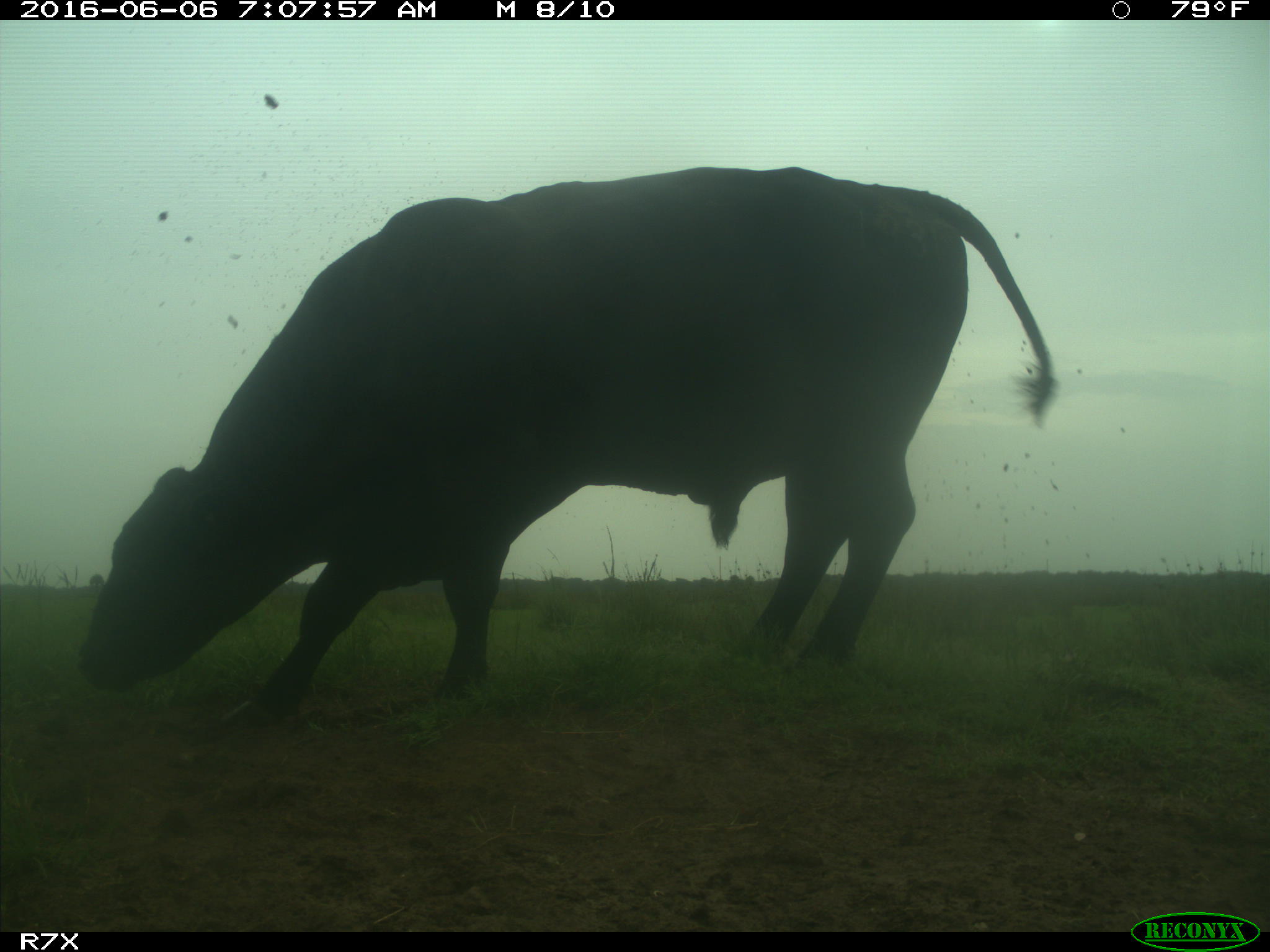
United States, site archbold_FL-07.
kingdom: Animalia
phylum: Chordata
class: Mammalia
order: Artiodactyla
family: Bovidae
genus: Bos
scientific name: Bos taurus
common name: domestic cow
Bos taurus (domestic cow).